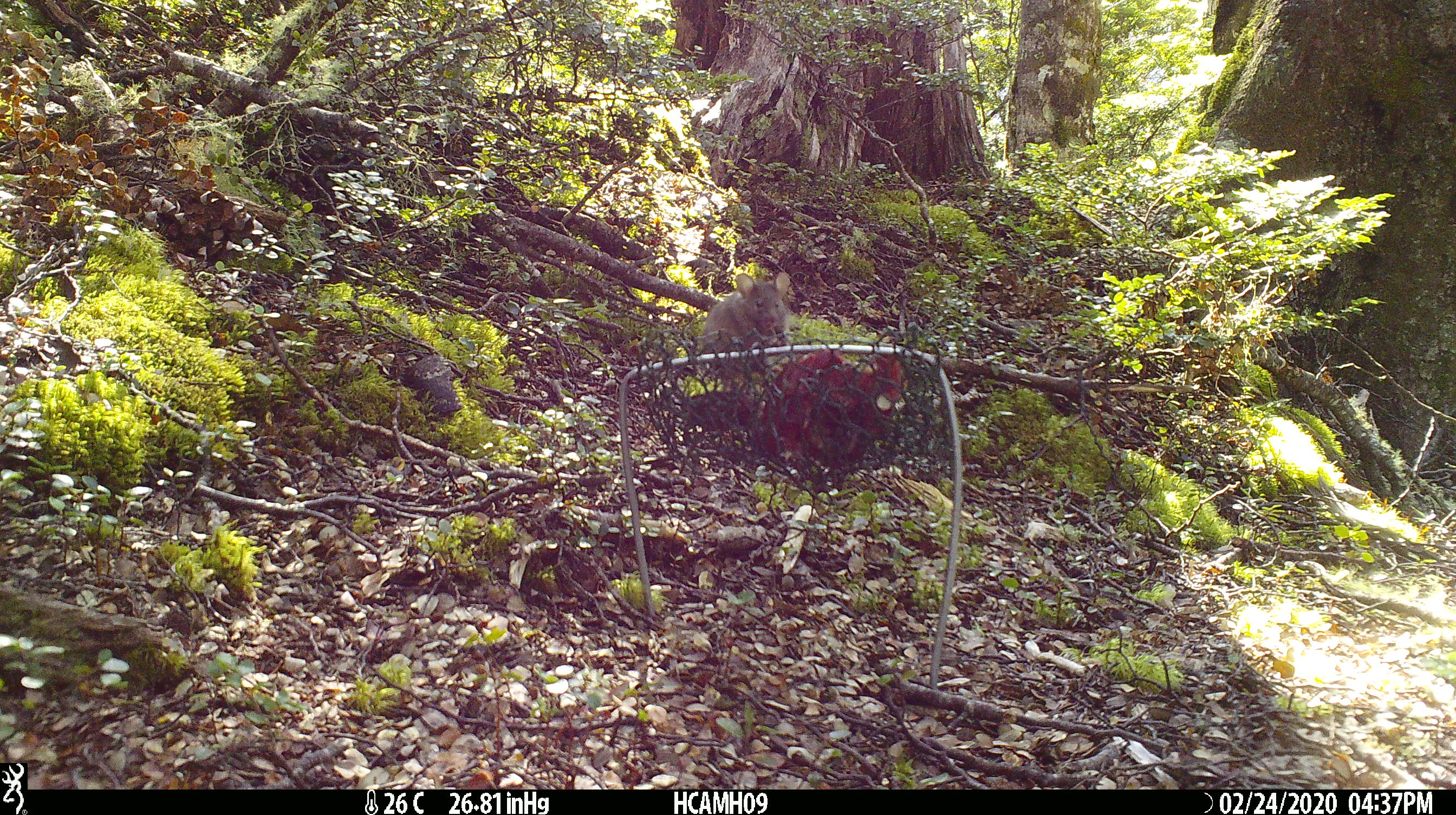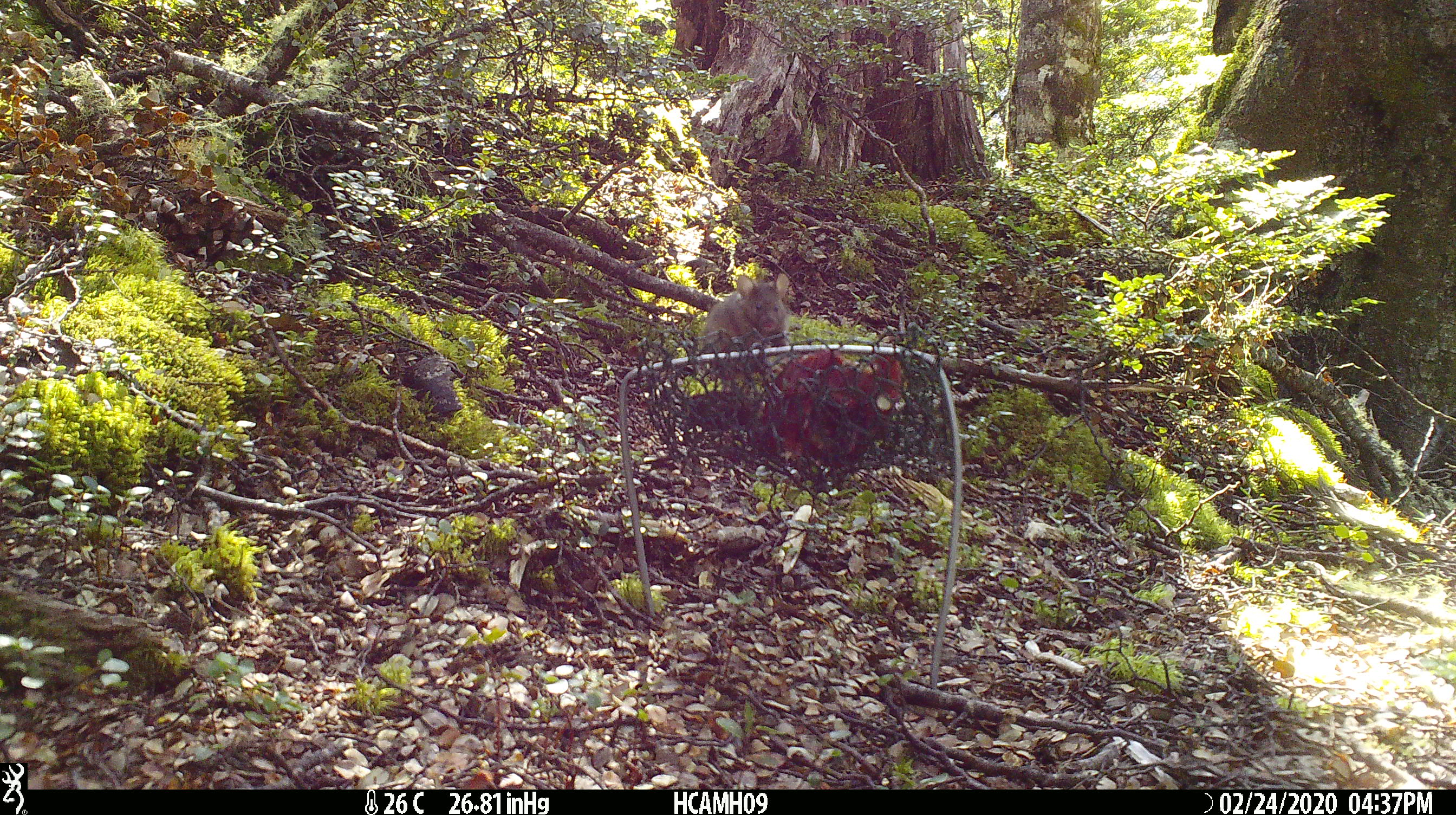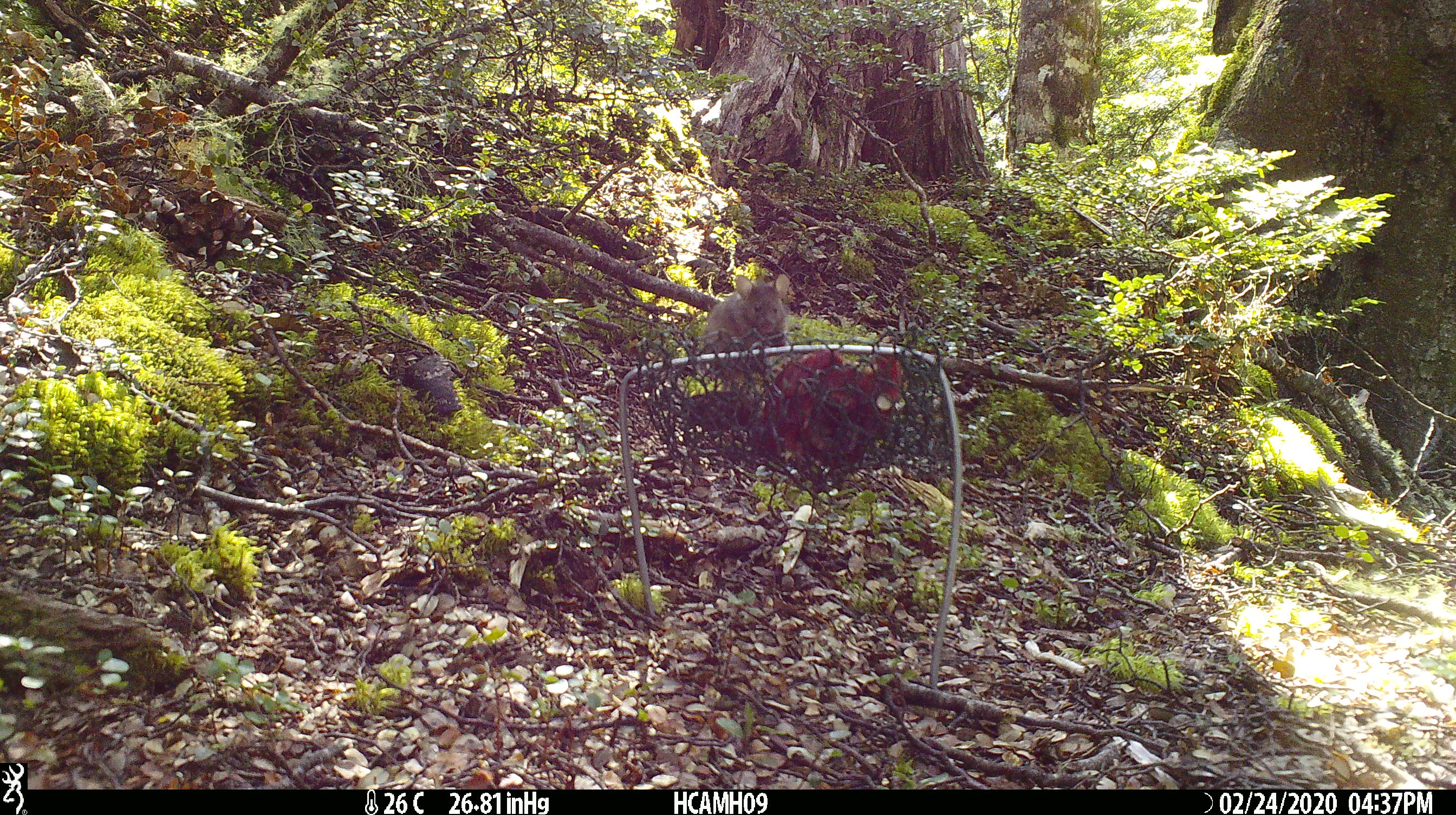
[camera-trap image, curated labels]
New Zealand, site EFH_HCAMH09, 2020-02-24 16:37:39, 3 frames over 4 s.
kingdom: Animalia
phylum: Chordata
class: Mammalia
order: Rodentia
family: Muridae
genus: Mus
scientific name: Mus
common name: mouse